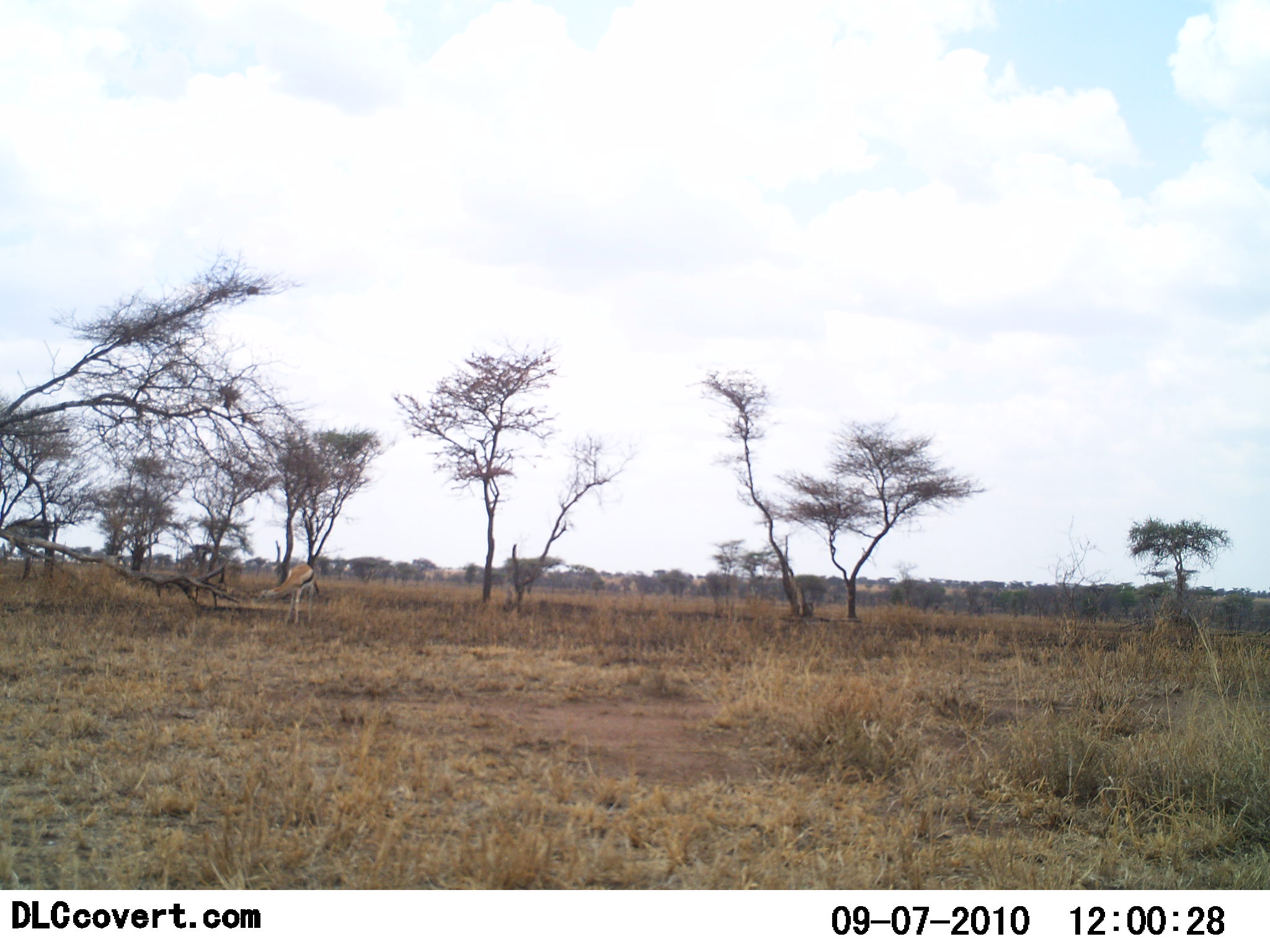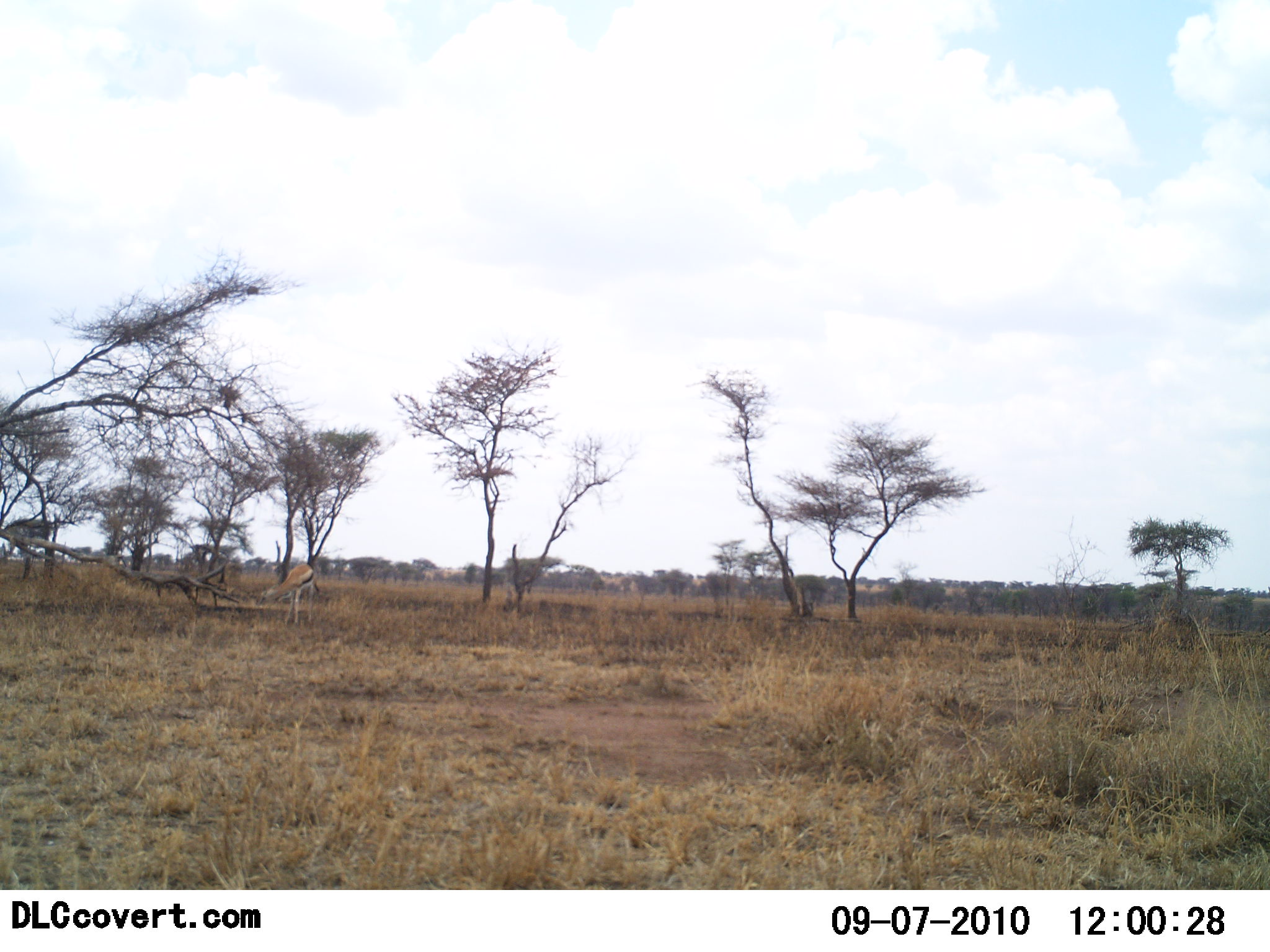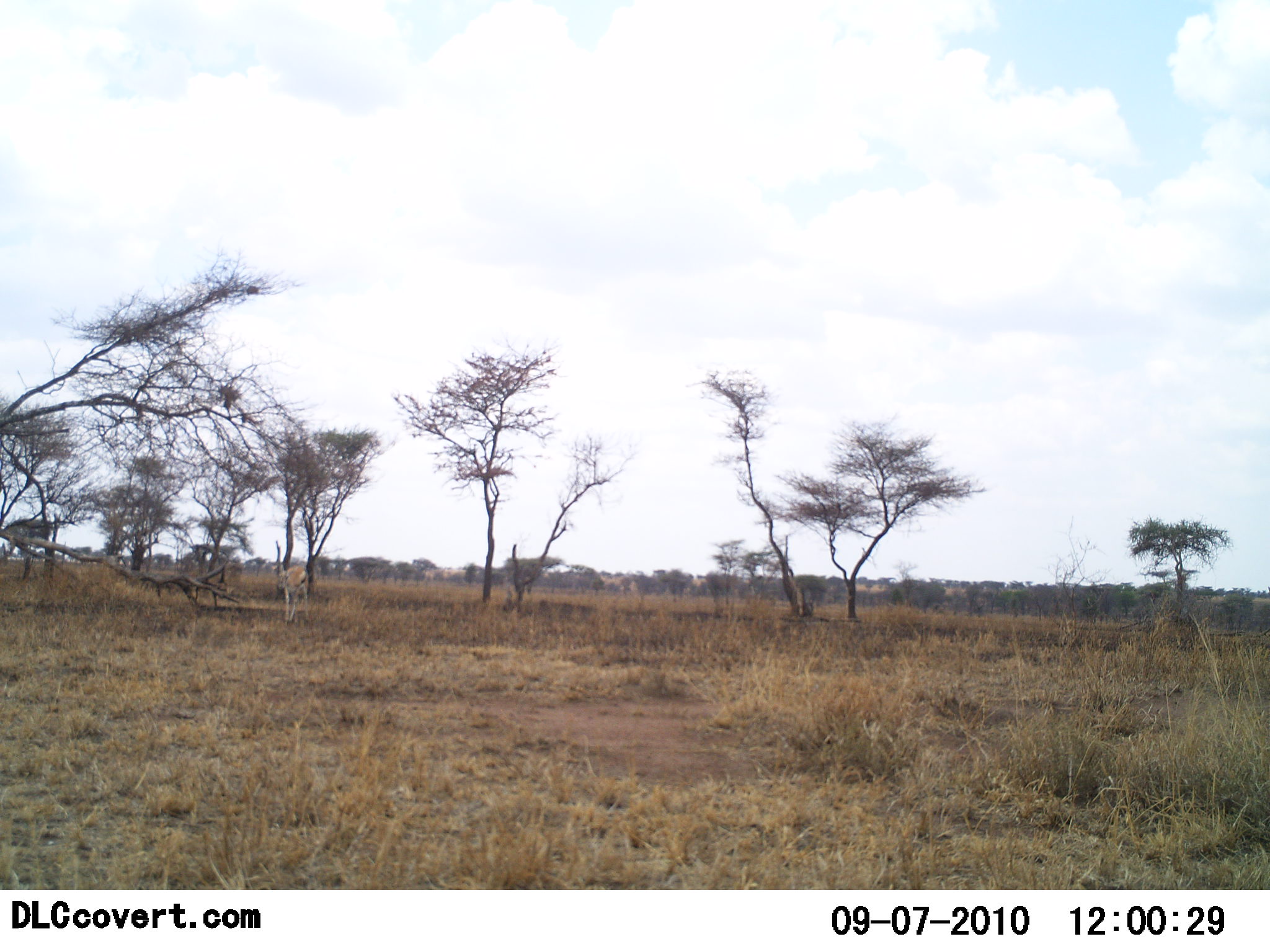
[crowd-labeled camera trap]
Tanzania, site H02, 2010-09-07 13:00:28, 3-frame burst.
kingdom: Animalia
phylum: Chordata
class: Mammalia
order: Artiodactyla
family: Bovidae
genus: Eudorcas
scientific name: Eudorcas thomsonii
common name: thomson's gazelle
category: gazellethomsons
Gazellethomsons (thomson's gazelle) (Eudorcas thomsonii), count 1. Behavior (volunteer vote fractions): standing 54%, resting 0%, moving 15%, interacting 0%. Young present (vote fraction): 0%. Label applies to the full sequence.